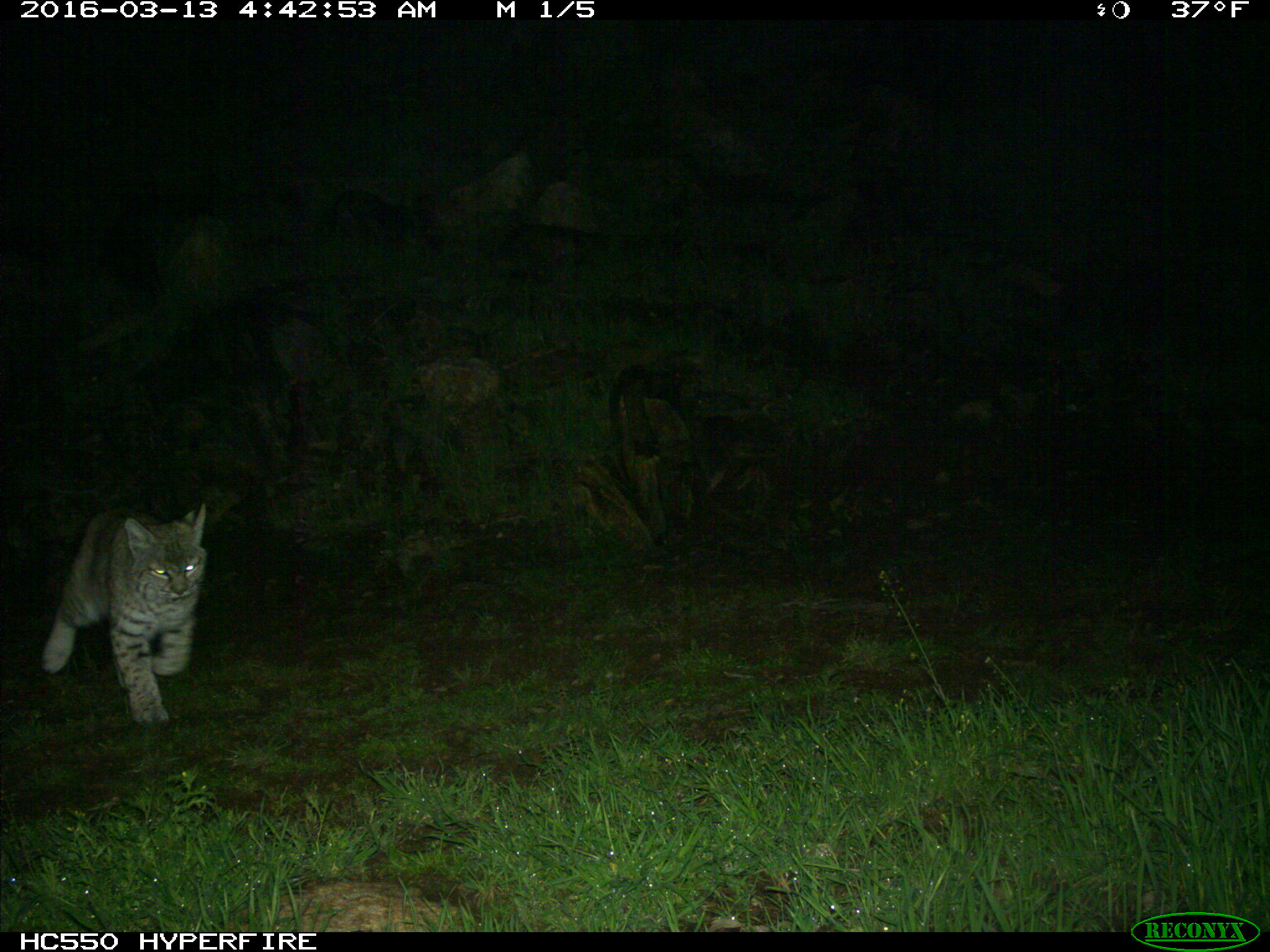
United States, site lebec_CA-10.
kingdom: Animalia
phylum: Chordata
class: Mammalia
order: Carnivora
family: Felidae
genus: Lynx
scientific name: Lynx rufus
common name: bobcat